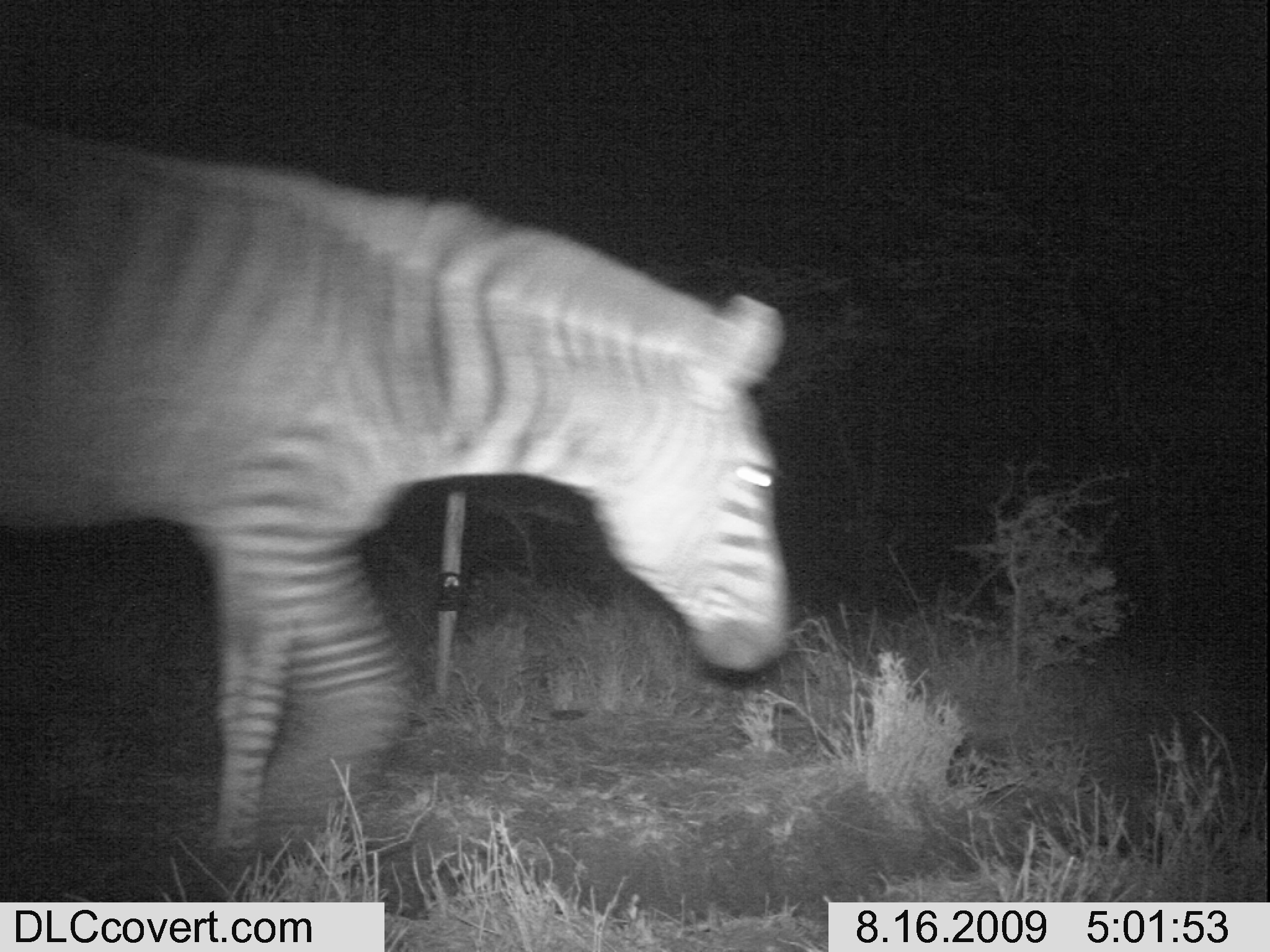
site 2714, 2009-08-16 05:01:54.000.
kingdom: Animalia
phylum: Chordata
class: Mammalia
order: Perissodactyla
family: Equidae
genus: Equus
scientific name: Equus quagga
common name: plains zebra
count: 1